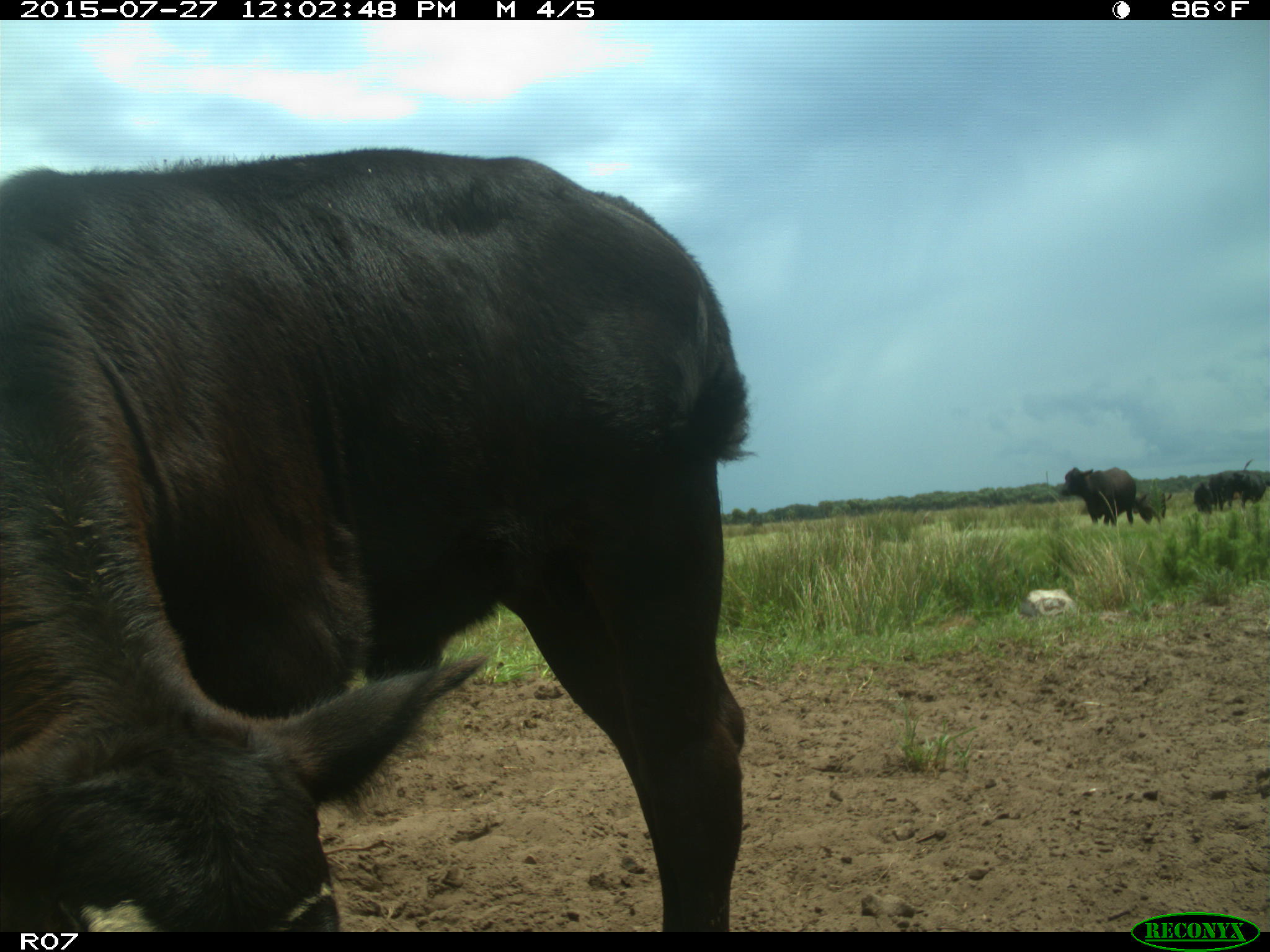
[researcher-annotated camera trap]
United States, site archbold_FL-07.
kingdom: Animalia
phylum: Chordata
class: Mammalia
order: Artiodactyla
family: Bovidae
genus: Bos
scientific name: Bos taurus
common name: domestic cow